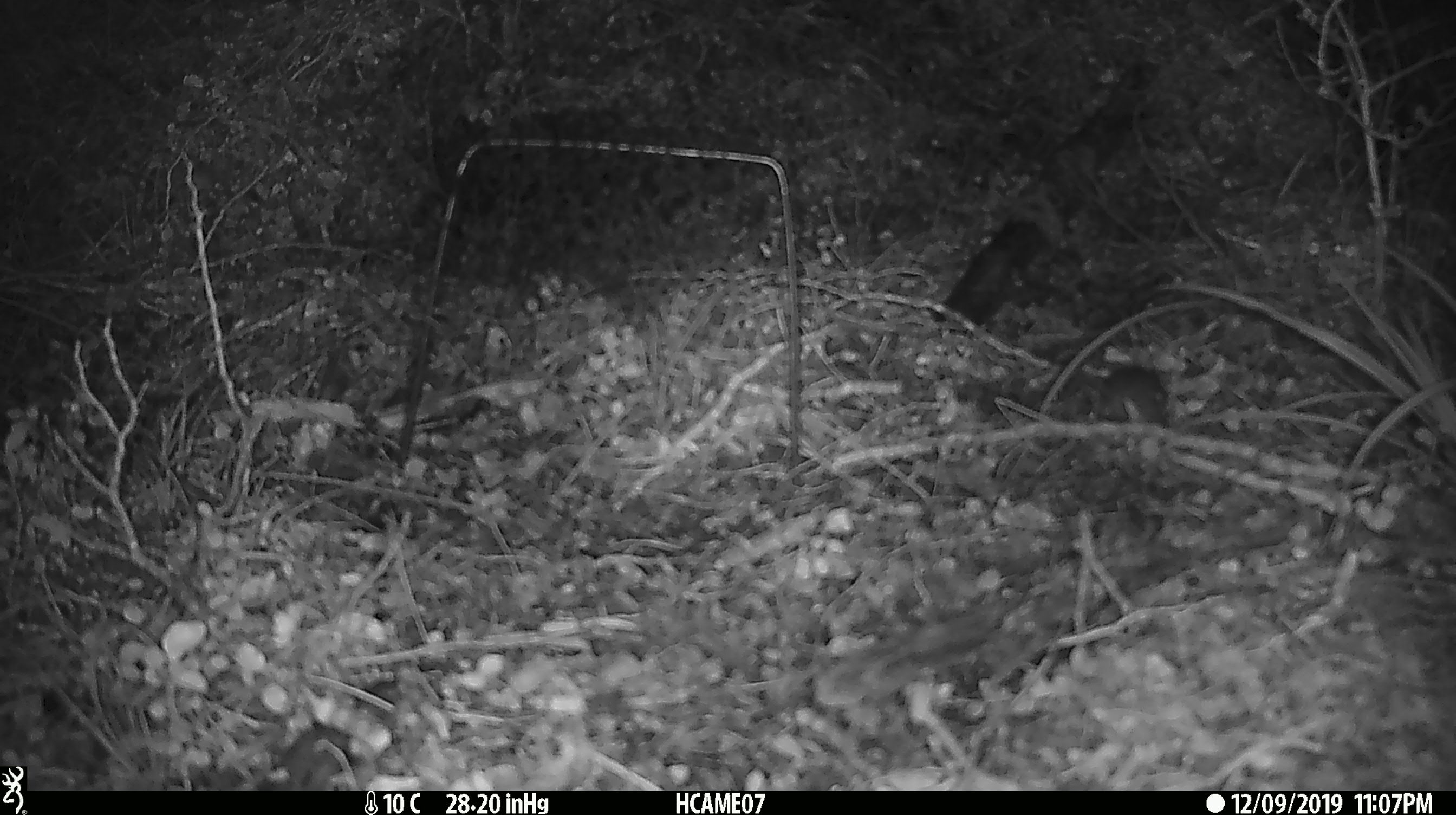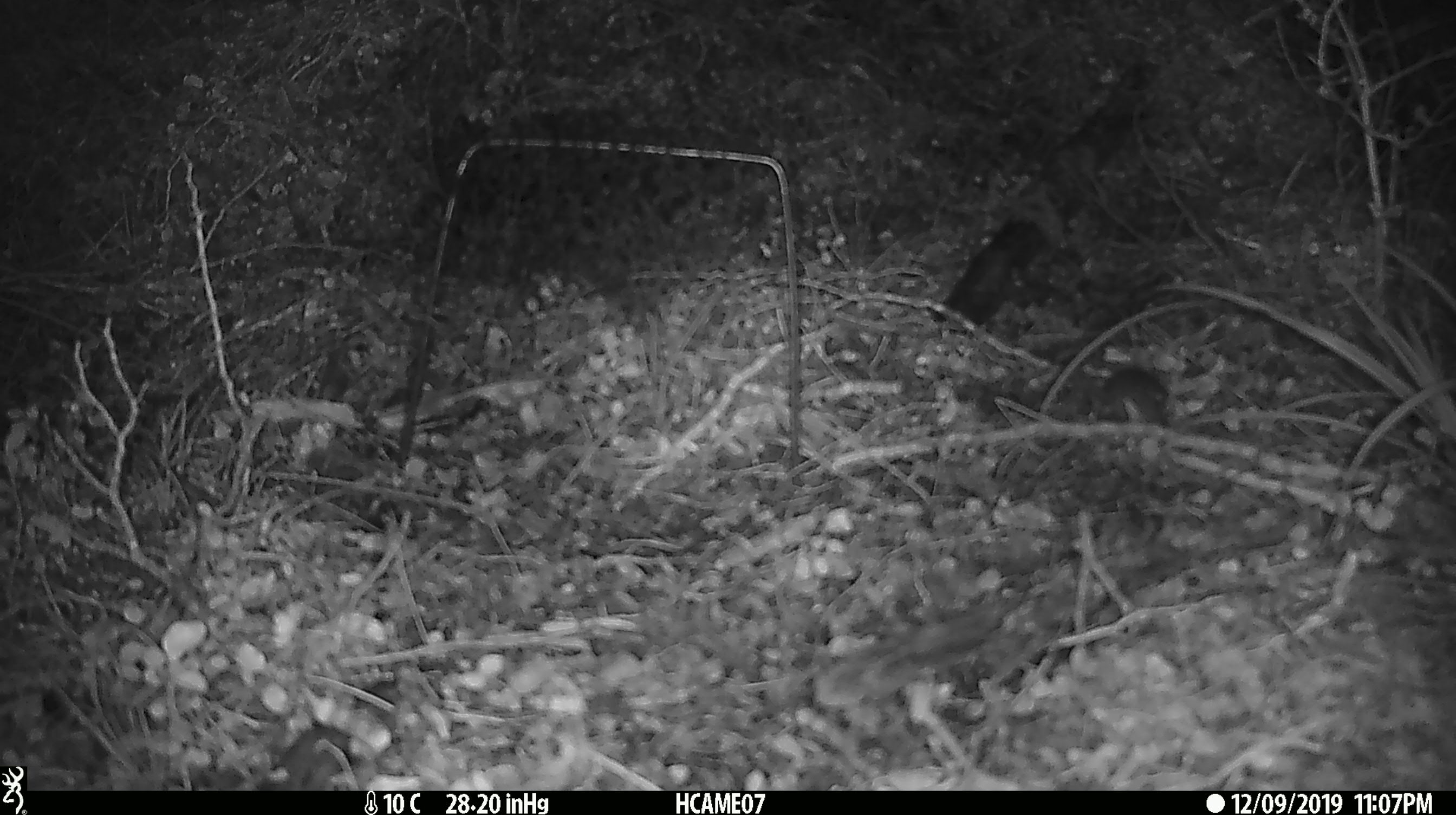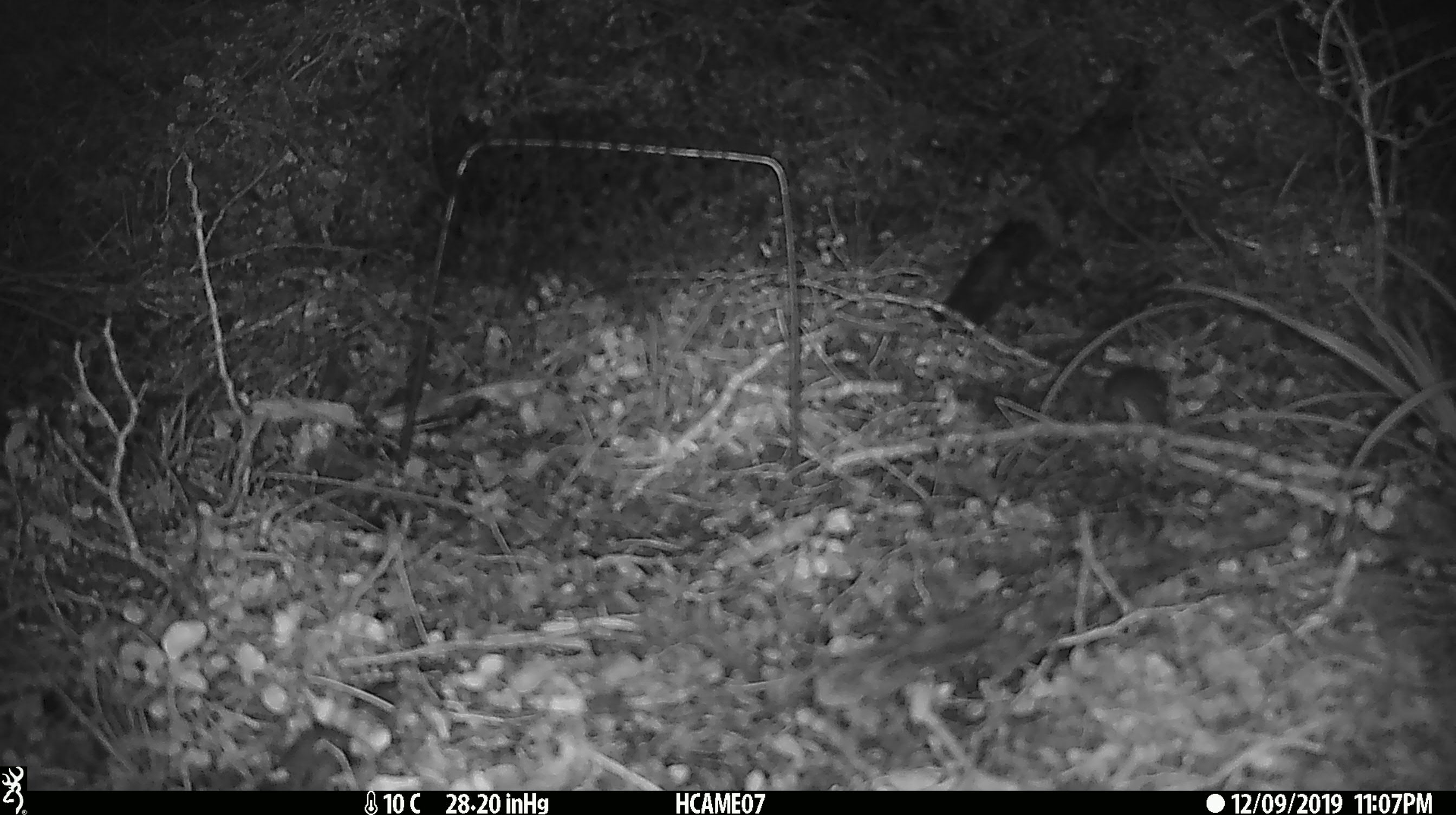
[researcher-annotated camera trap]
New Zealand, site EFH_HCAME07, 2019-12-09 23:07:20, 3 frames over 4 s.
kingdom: Animalia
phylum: Chordata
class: Mammalia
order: Rodentia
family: Muridae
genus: Mus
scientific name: Mus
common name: mouse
Mouse (Mus).